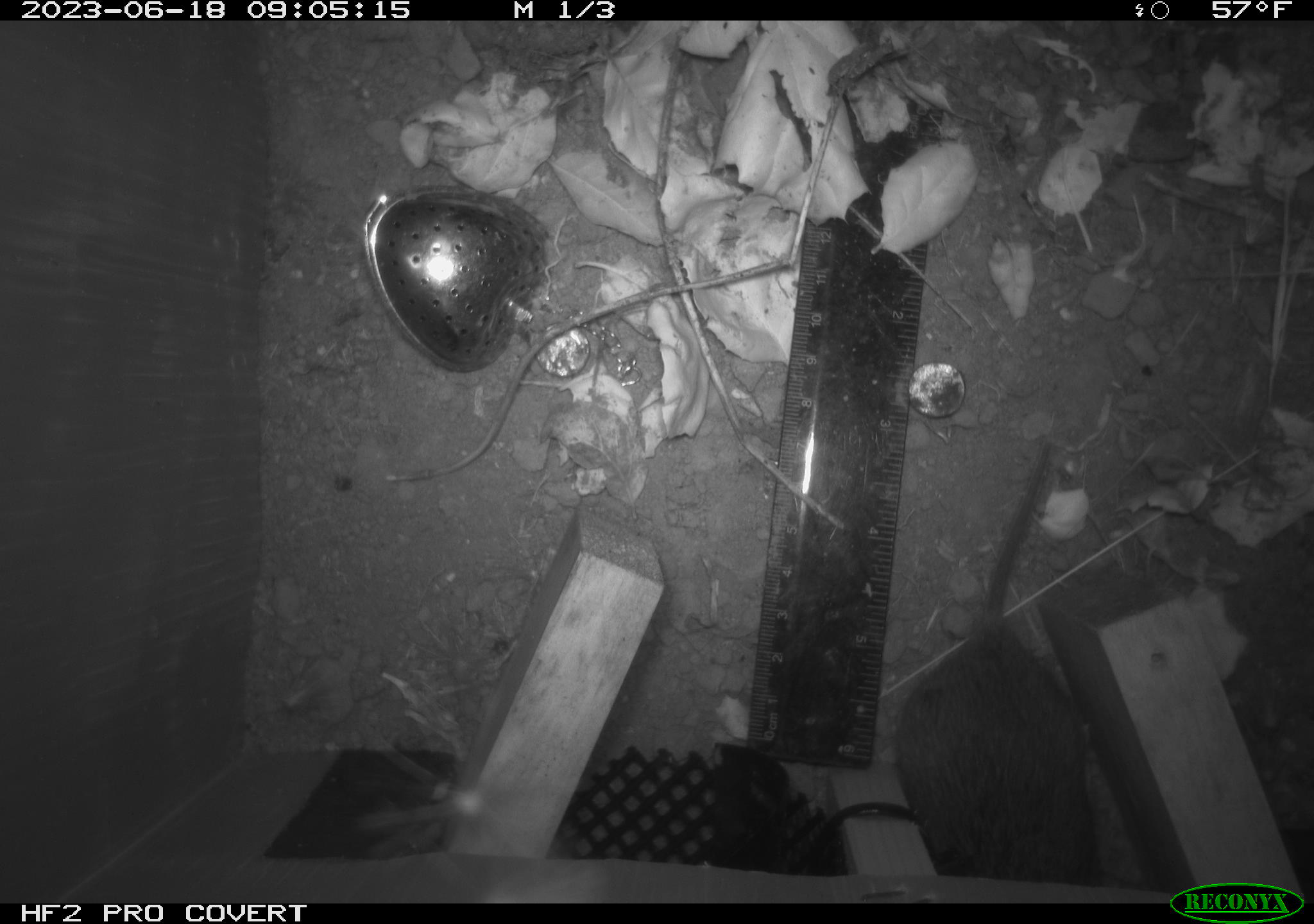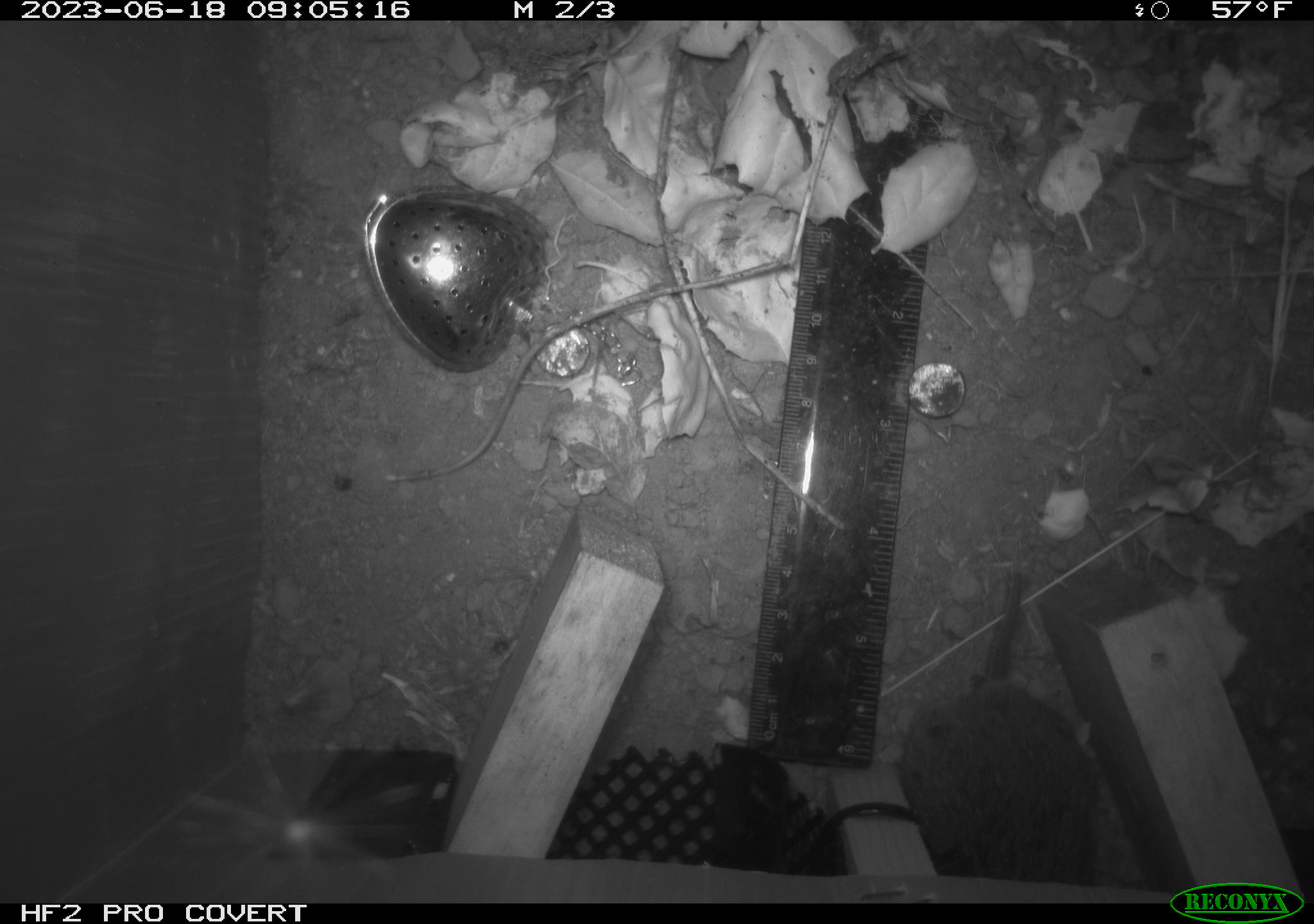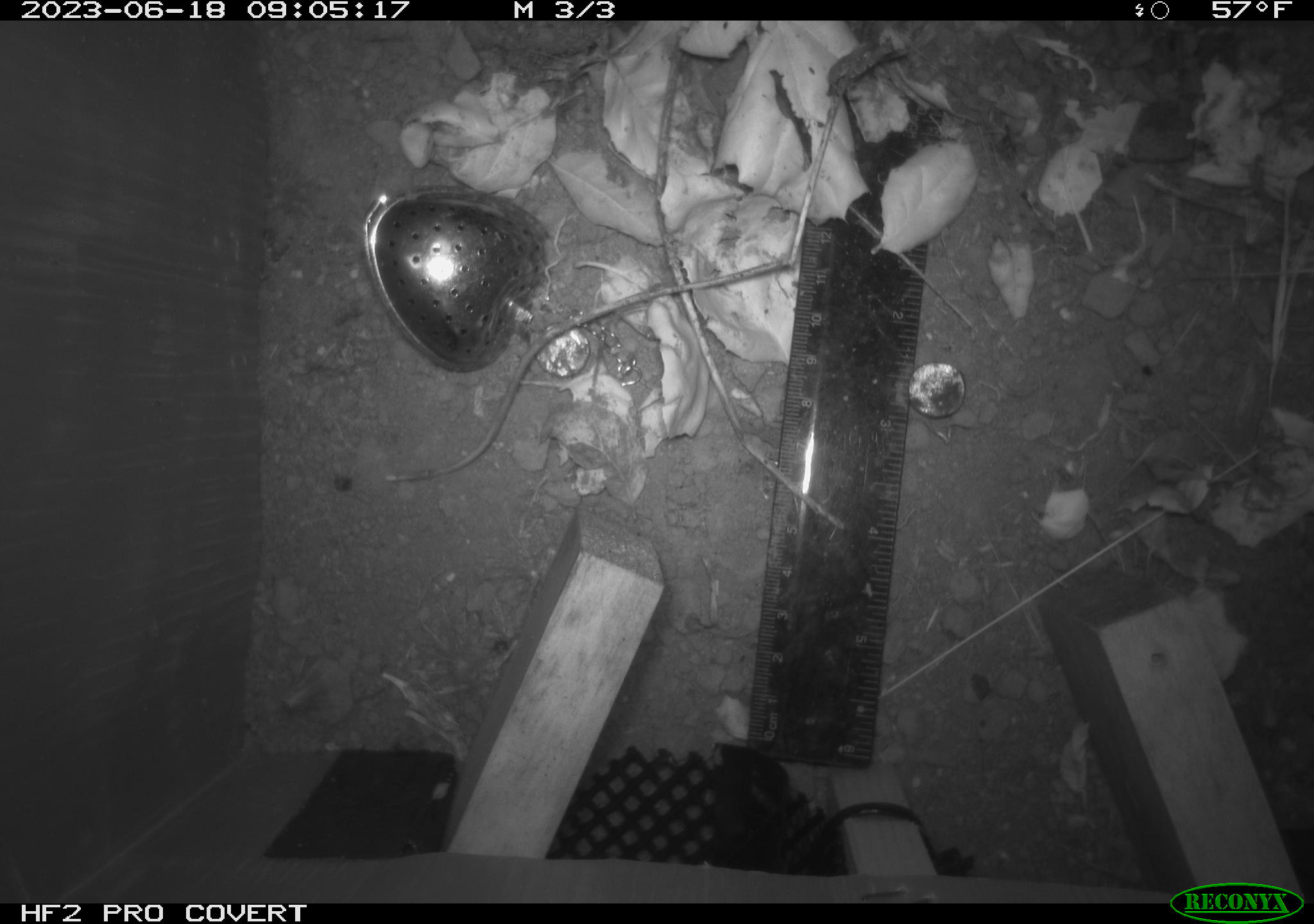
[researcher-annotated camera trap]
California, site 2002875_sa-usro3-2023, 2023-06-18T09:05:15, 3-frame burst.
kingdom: Animalia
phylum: Chordata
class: Mammalia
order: Rodentia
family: Cricetidae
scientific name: Arvicolinae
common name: voles, lemmings, and muskrats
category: arvicolinae subfamily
Arvicolinae subfamily (voles, lemmings, and muskrats) (Arvicolinae).